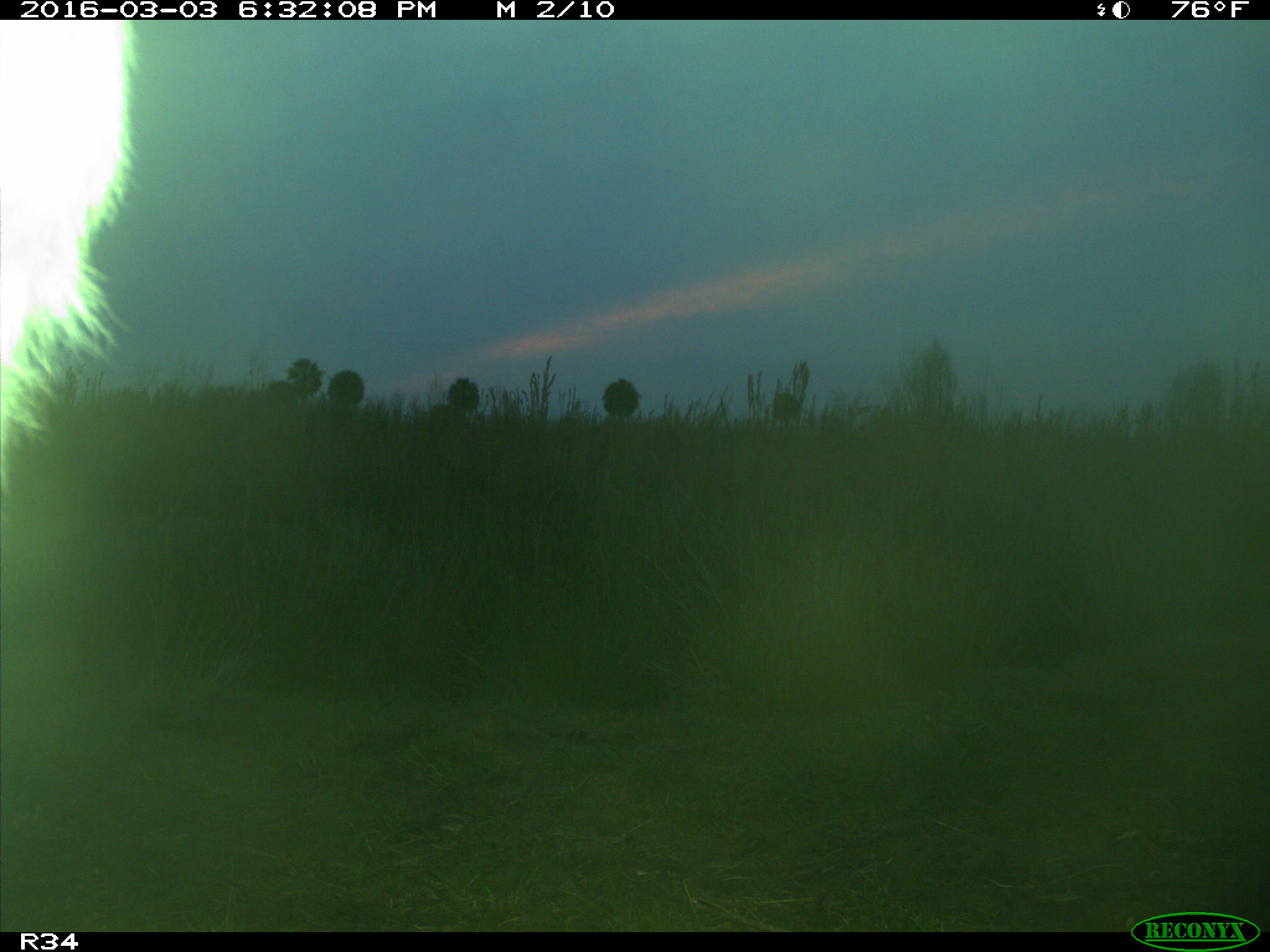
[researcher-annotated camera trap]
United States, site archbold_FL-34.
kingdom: Animalia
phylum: Chordata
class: Mammalia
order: Artiodactyla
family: Bovidae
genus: Bos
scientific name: Bos taurus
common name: domestic cow